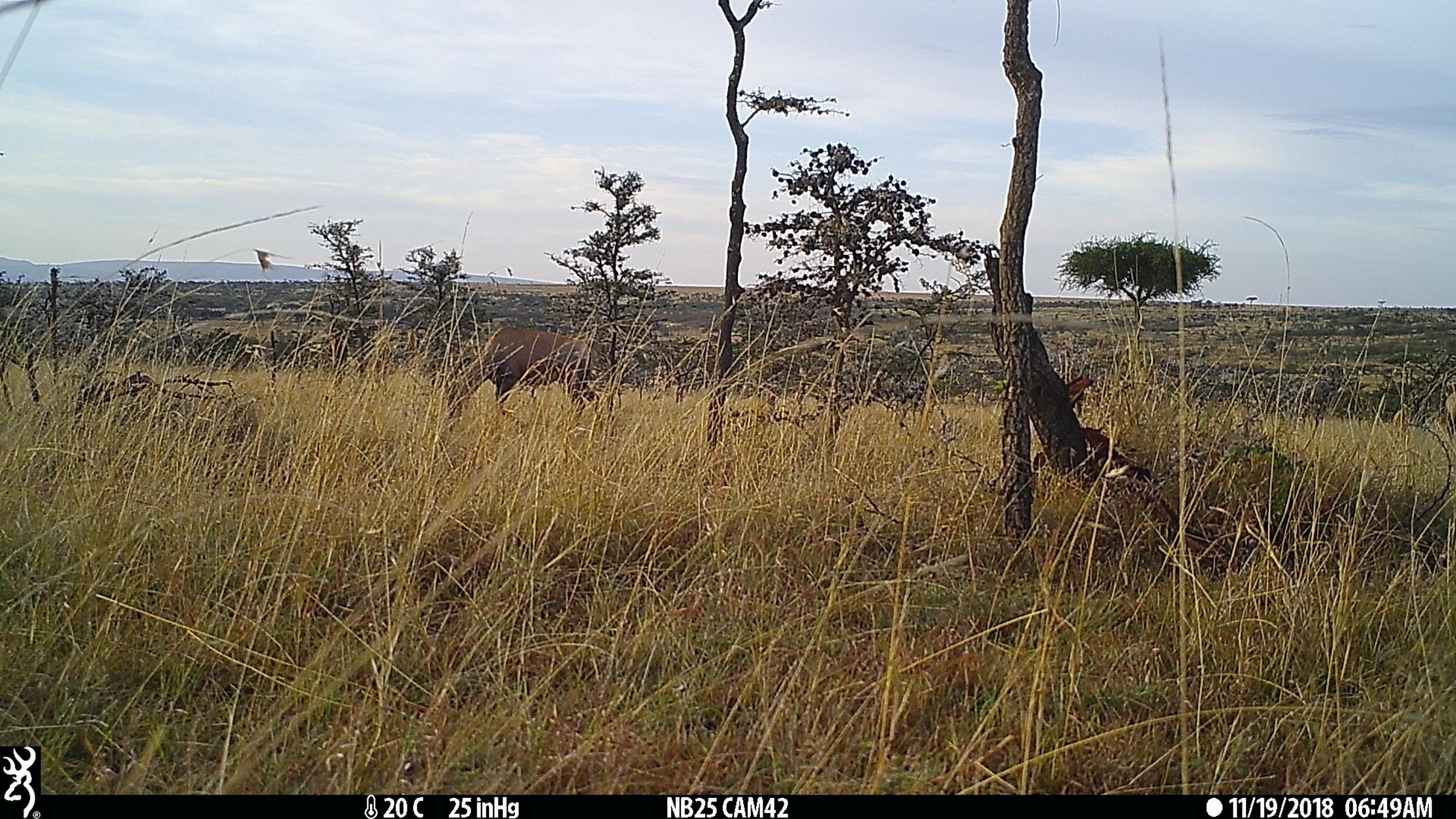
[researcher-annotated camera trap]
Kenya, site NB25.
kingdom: Animalia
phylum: Chordata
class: Mammalia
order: Artiodactyla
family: Bovidae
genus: Damaliscus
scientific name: Damaliscus lunatus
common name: topi